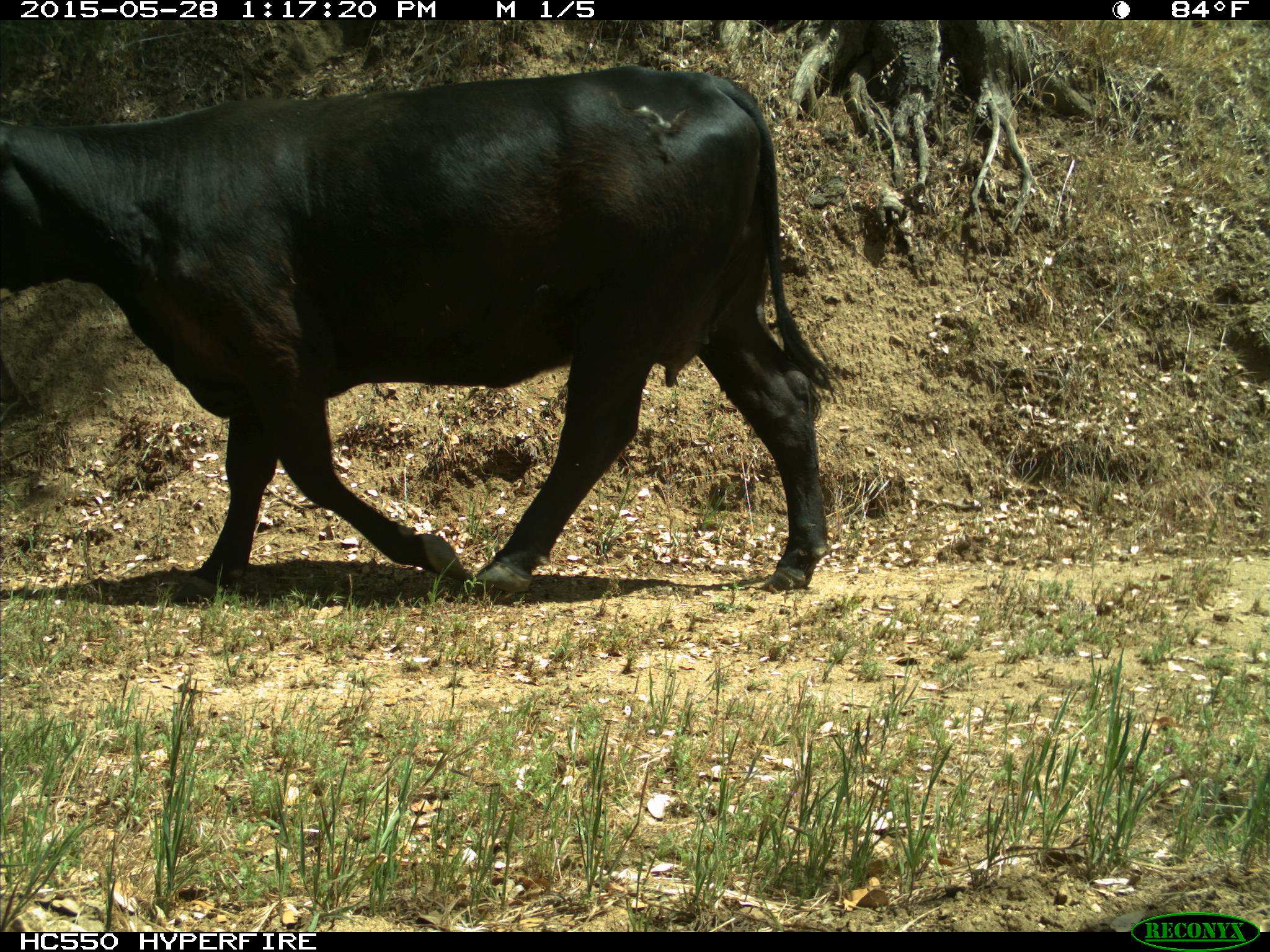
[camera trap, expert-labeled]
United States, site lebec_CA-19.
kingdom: Animalia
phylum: Chordata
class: Mammalia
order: Artiodactyla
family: Bovidae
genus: Bos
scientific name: Bos taurus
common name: domestic cow